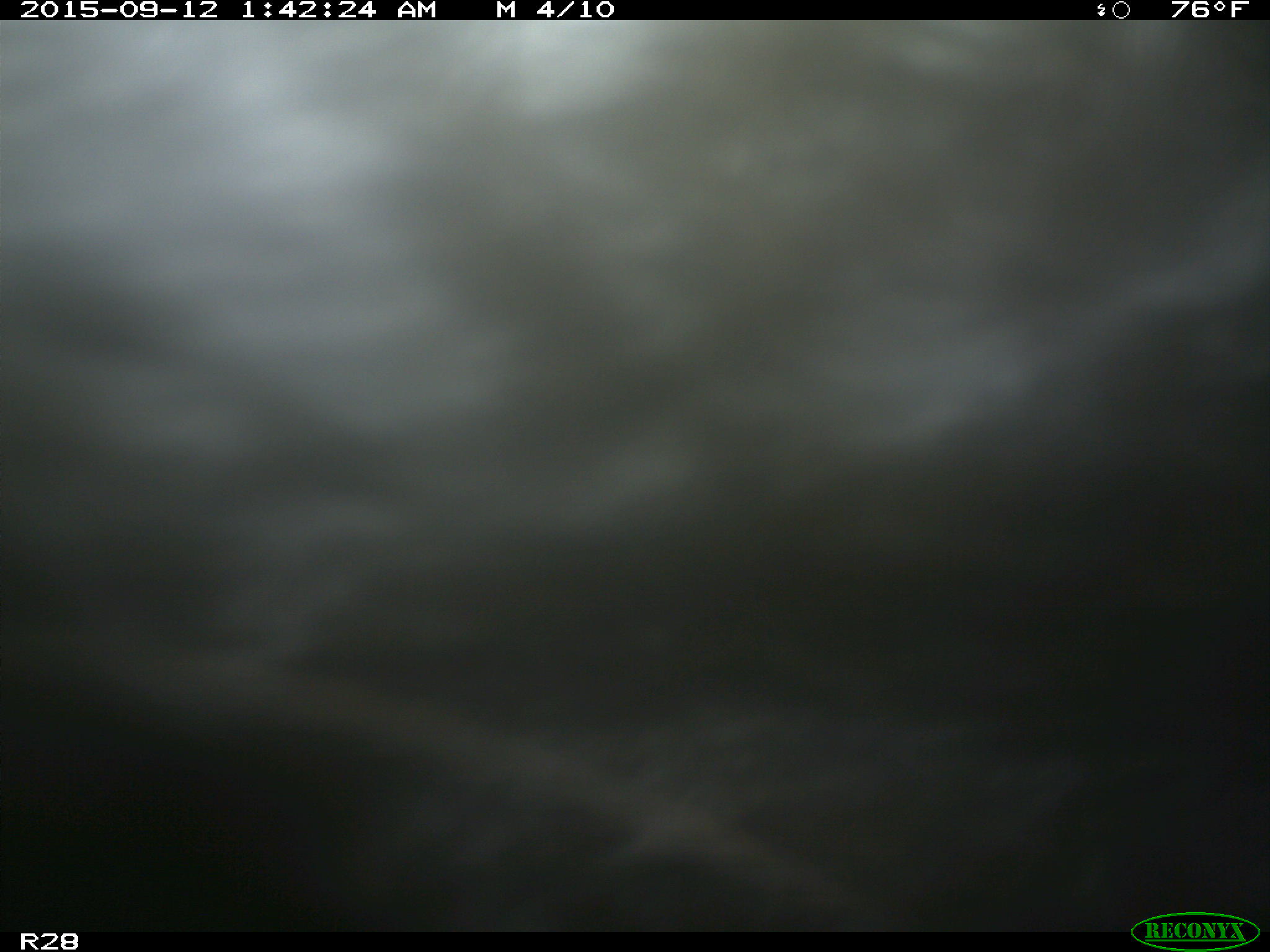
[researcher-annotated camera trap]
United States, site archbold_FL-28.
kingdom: Animalia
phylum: Chordata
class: Mammalia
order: Artiodactyla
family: Bovidae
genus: Bos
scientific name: Bos taurus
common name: domestic cow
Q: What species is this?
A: Bos taurus (domestic cow).